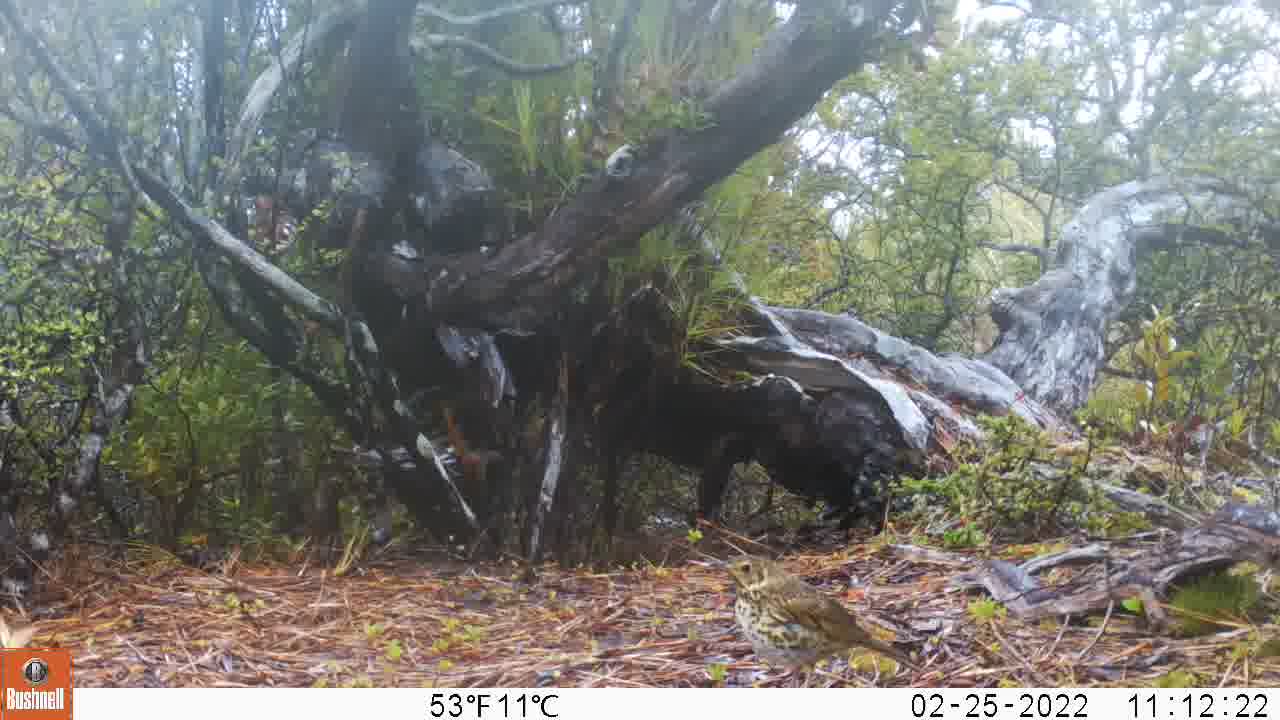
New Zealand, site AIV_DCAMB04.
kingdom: Animalia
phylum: Chordata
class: Aves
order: Passeriformes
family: Turdidae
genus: Turdus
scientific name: Turdus philomelos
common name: song thrush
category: thrush